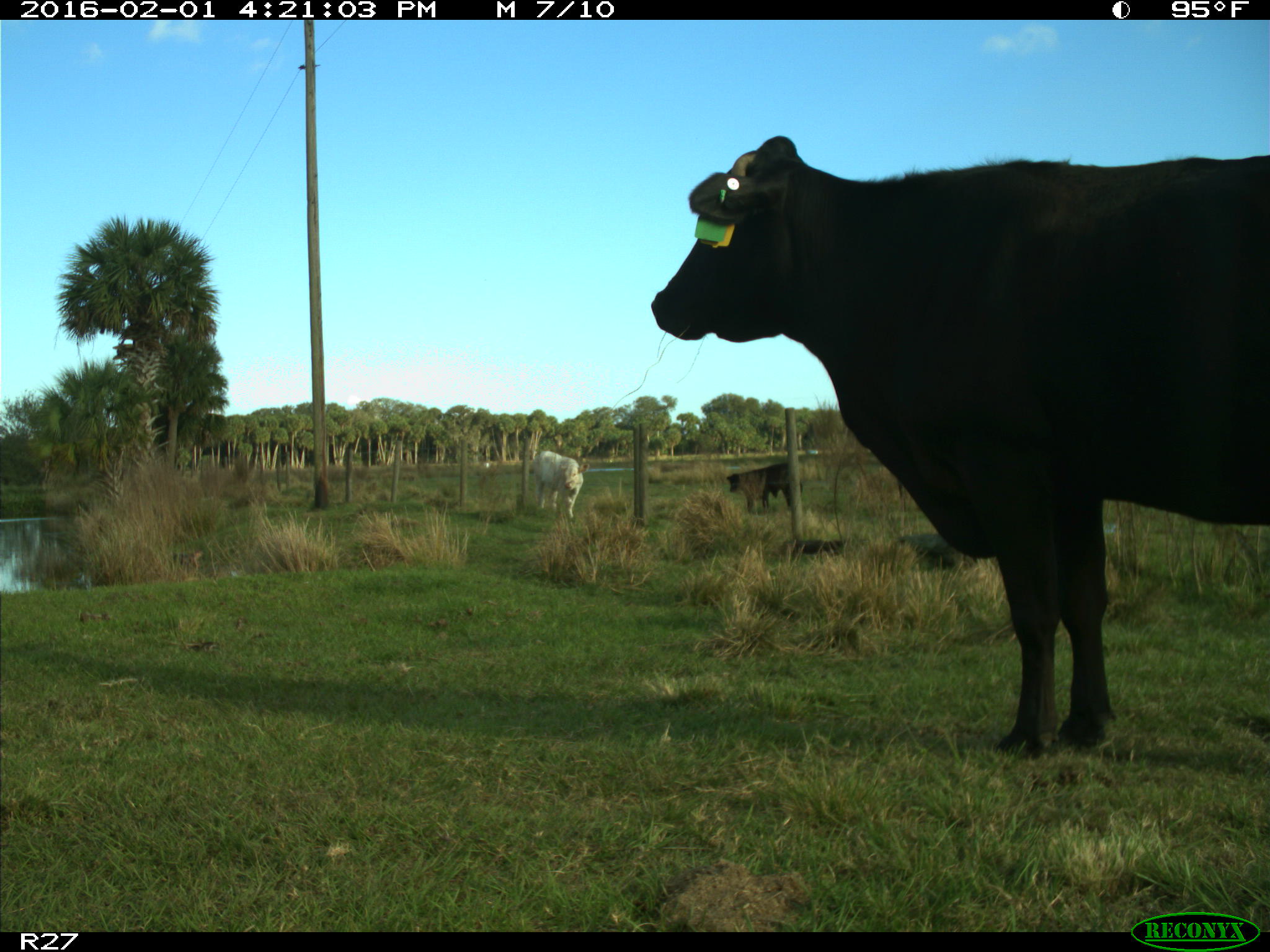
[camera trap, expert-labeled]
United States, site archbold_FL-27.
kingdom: Animalia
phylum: Chordata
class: Mammalia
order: Artiodactyla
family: Bovidae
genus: Bos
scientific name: Bos taurus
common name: domestic cow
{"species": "Bos taurus (domestic cow)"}